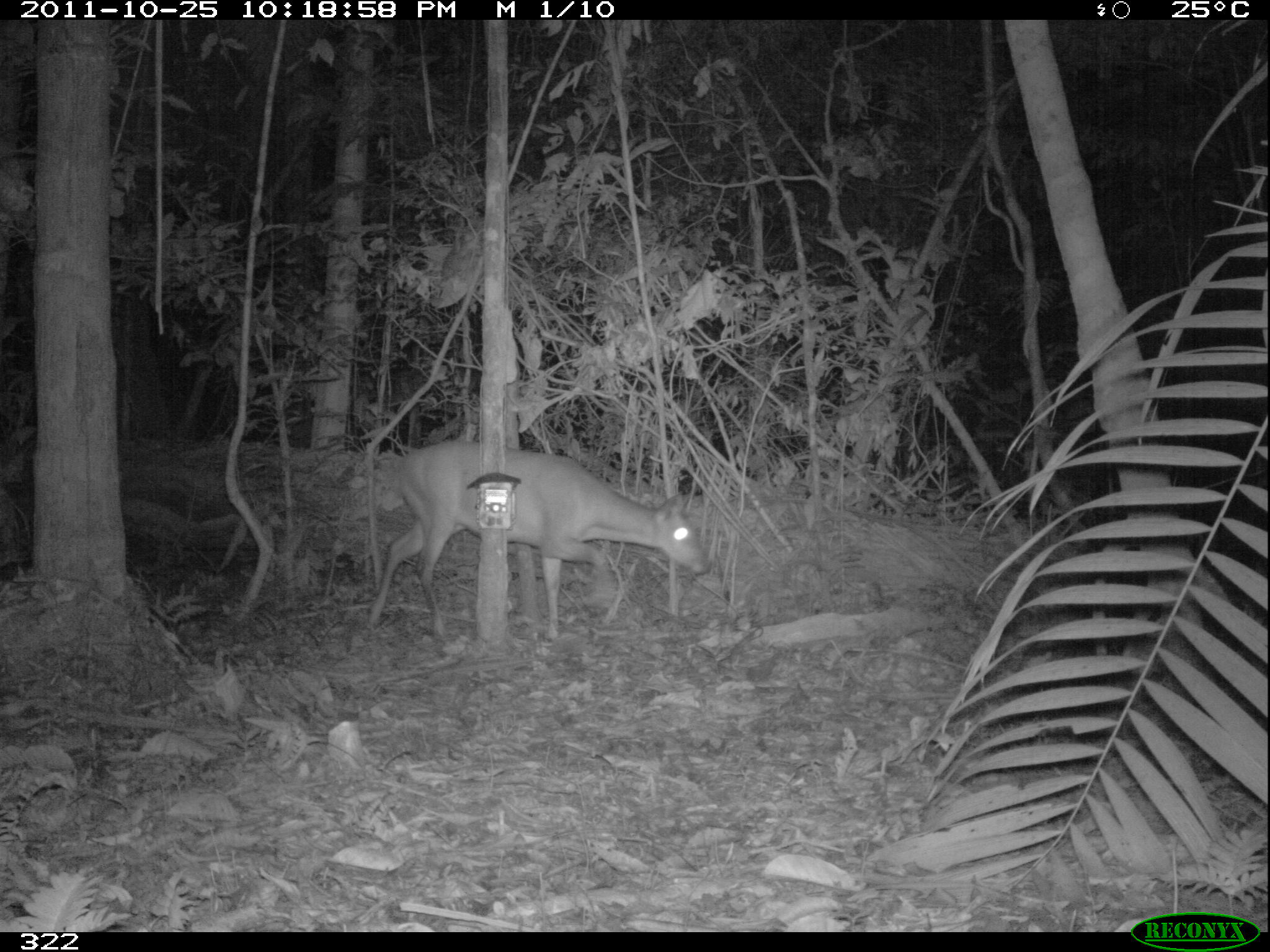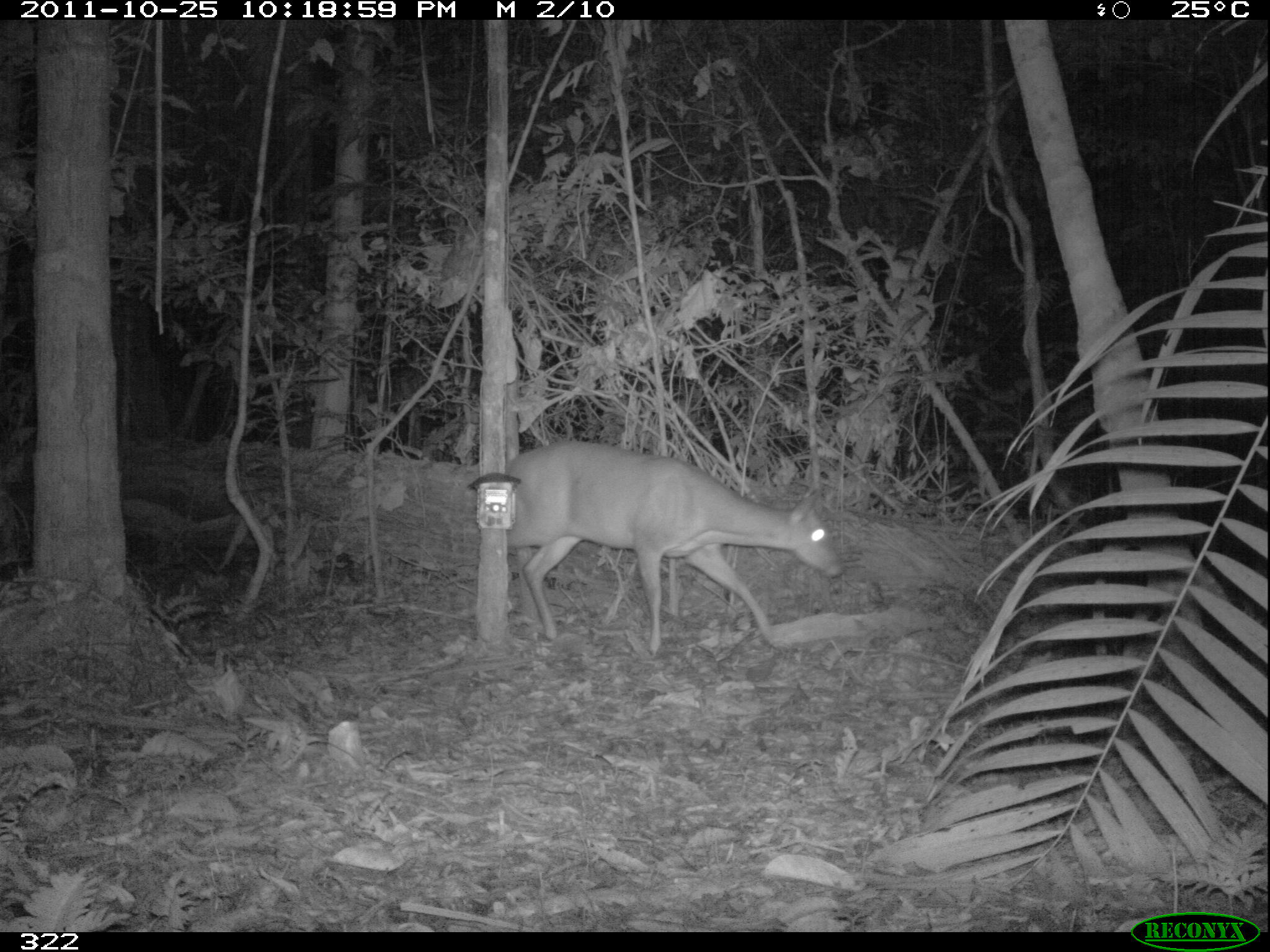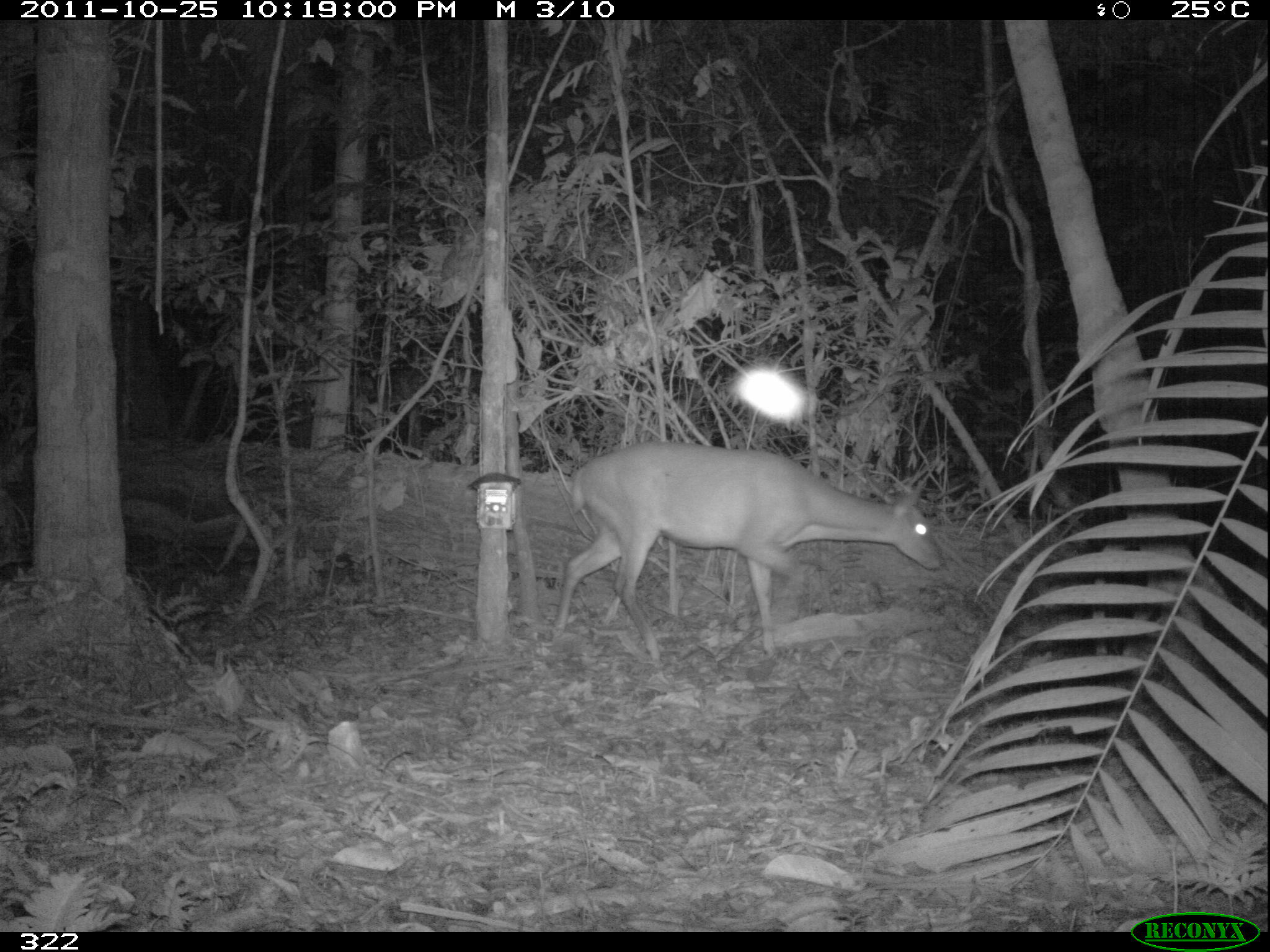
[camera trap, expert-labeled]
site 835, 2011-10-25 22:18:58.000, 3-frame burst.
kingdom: Animalia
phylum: Chordata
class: Mammalia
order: Artiodactyla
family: Cervidae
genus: Mazama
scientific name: Mazama americana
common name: red brocket